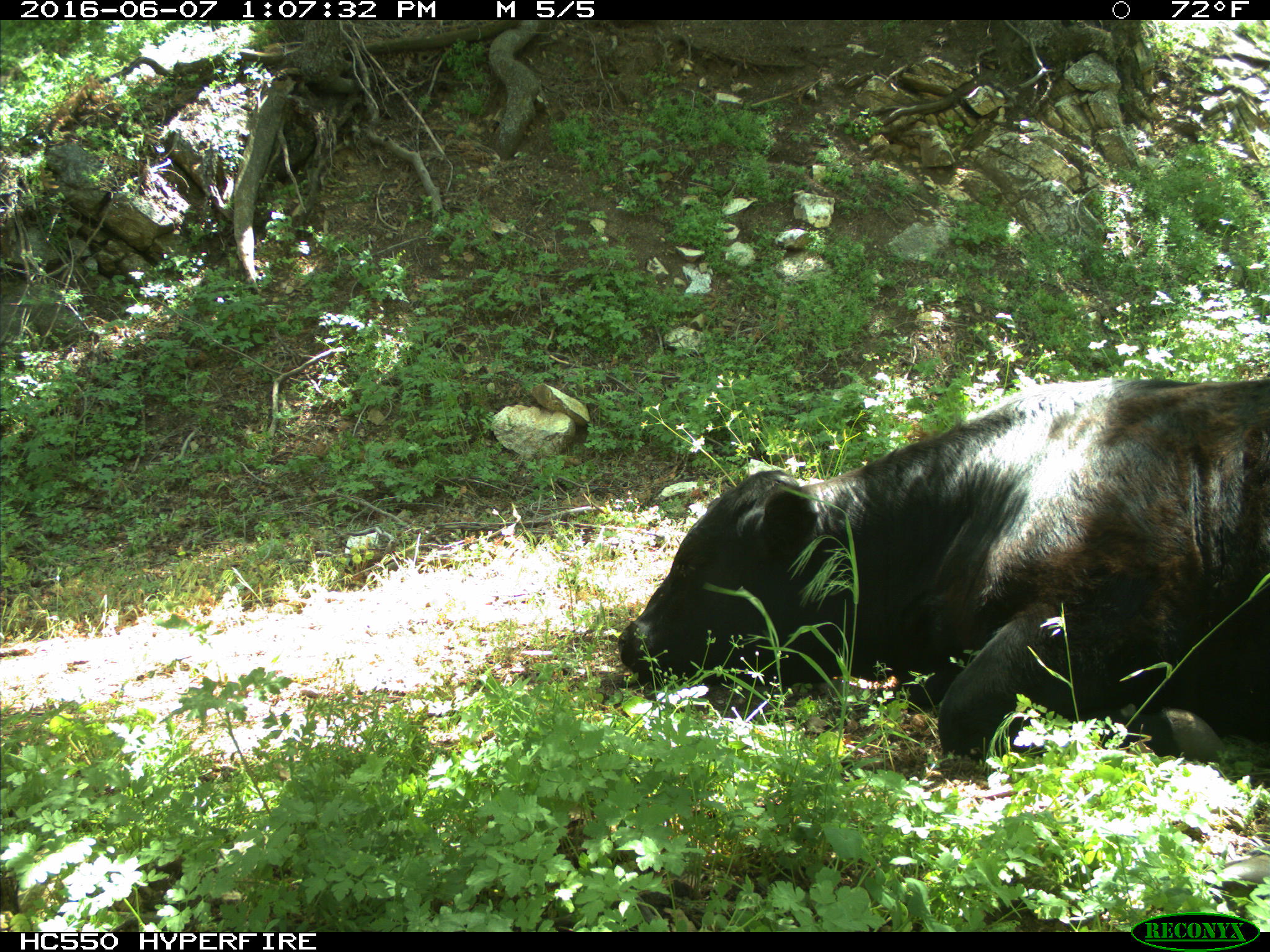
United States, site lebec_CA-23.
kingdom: Animalia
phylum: Chordata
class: Mammalia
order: Artiodactyla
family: Bovidae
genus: Bos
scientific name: Bos taurus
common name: domestic cow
Bos taurus (domestic cow).